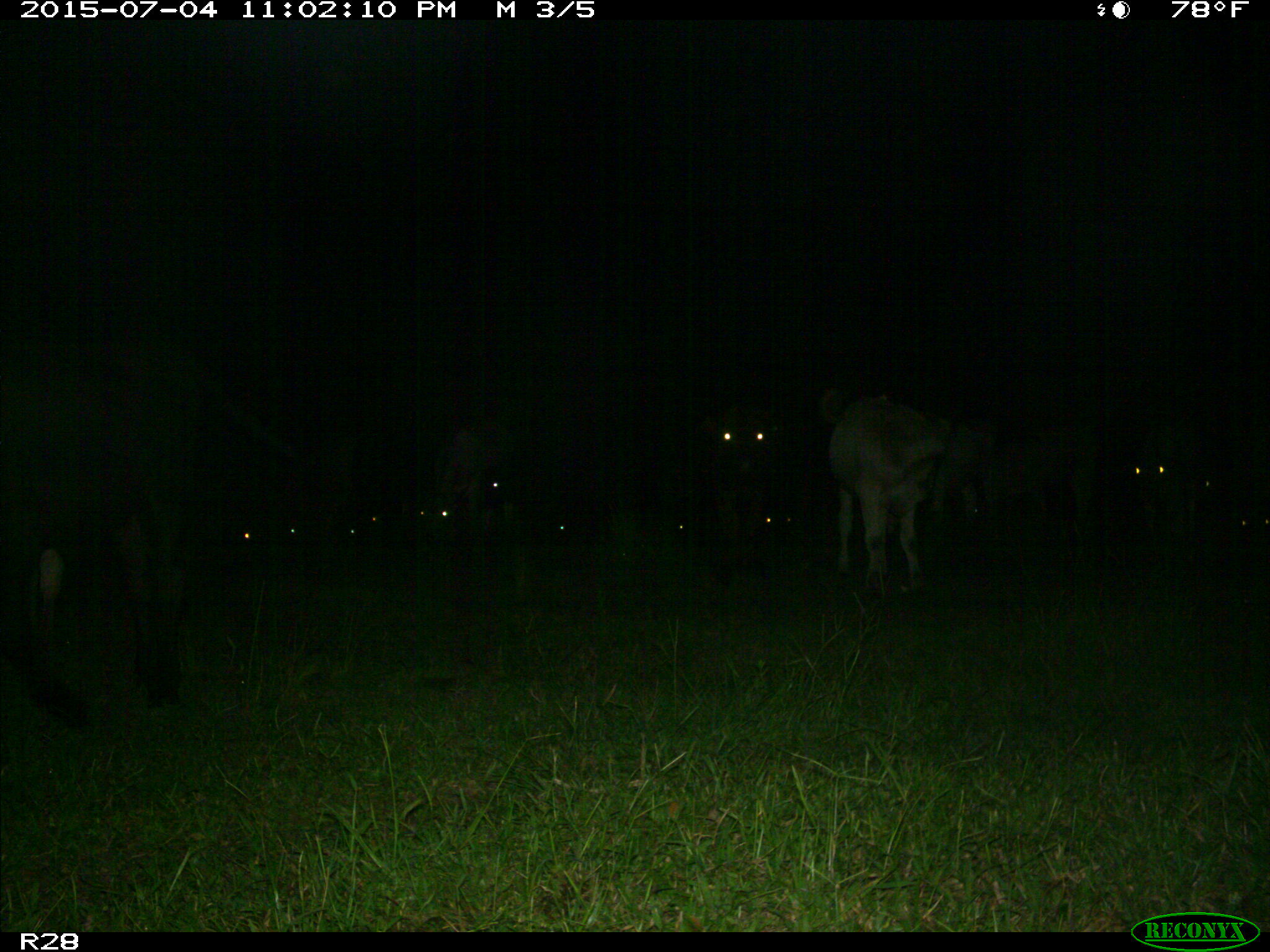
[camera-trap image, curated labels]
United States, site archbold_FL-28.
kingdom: Animalia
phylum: Chordata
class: Mammalia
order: Artiodactyla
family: Bovidae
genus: Bos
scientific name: Bos taurus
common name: domestic cow